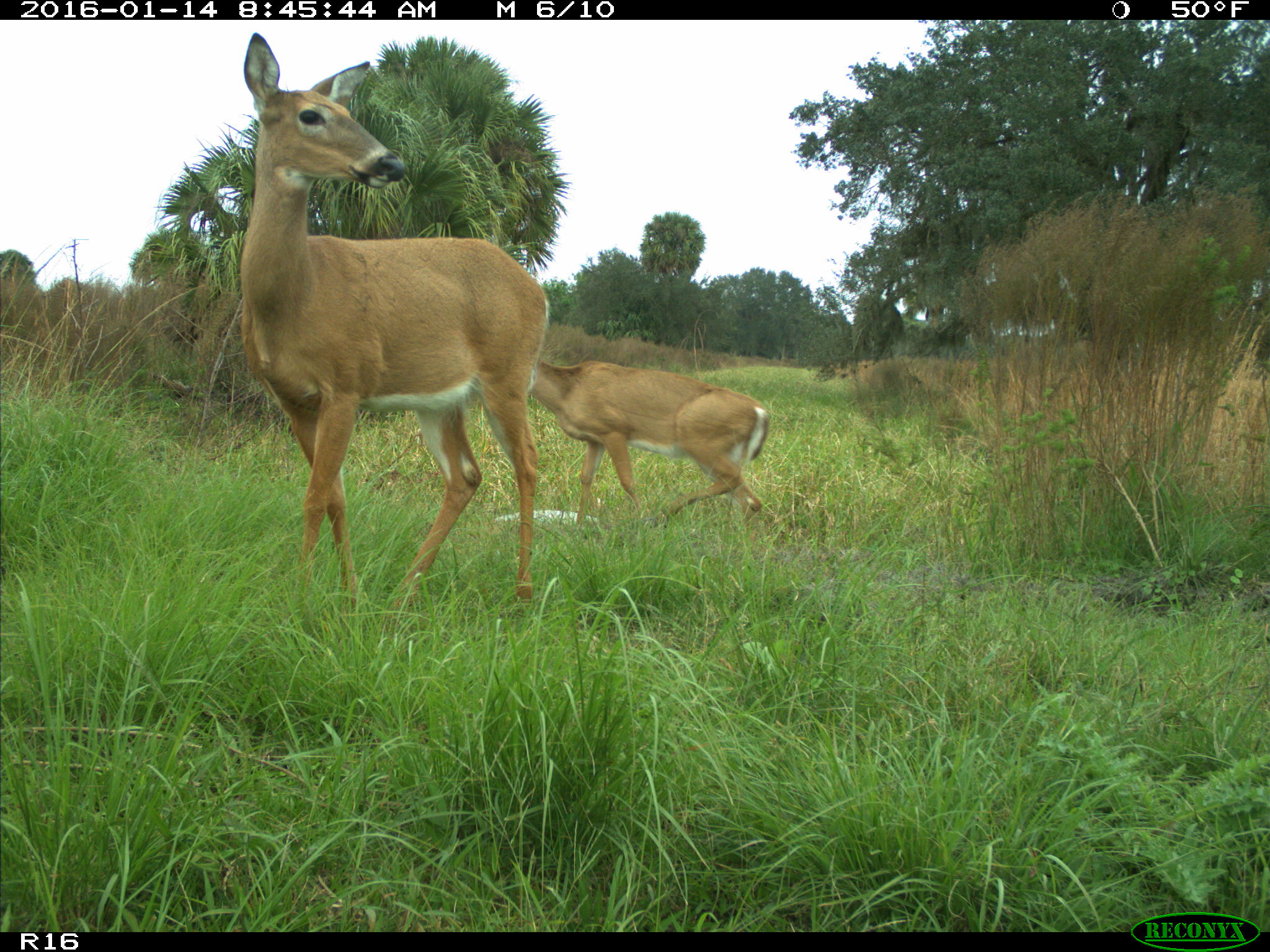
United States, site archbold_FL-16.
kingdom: Animalia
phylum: Chordata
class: Mammalia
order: Artiodactyla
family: Cervidae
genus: Odocoileus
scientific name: Odocoileus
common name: deer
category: unidentified deer